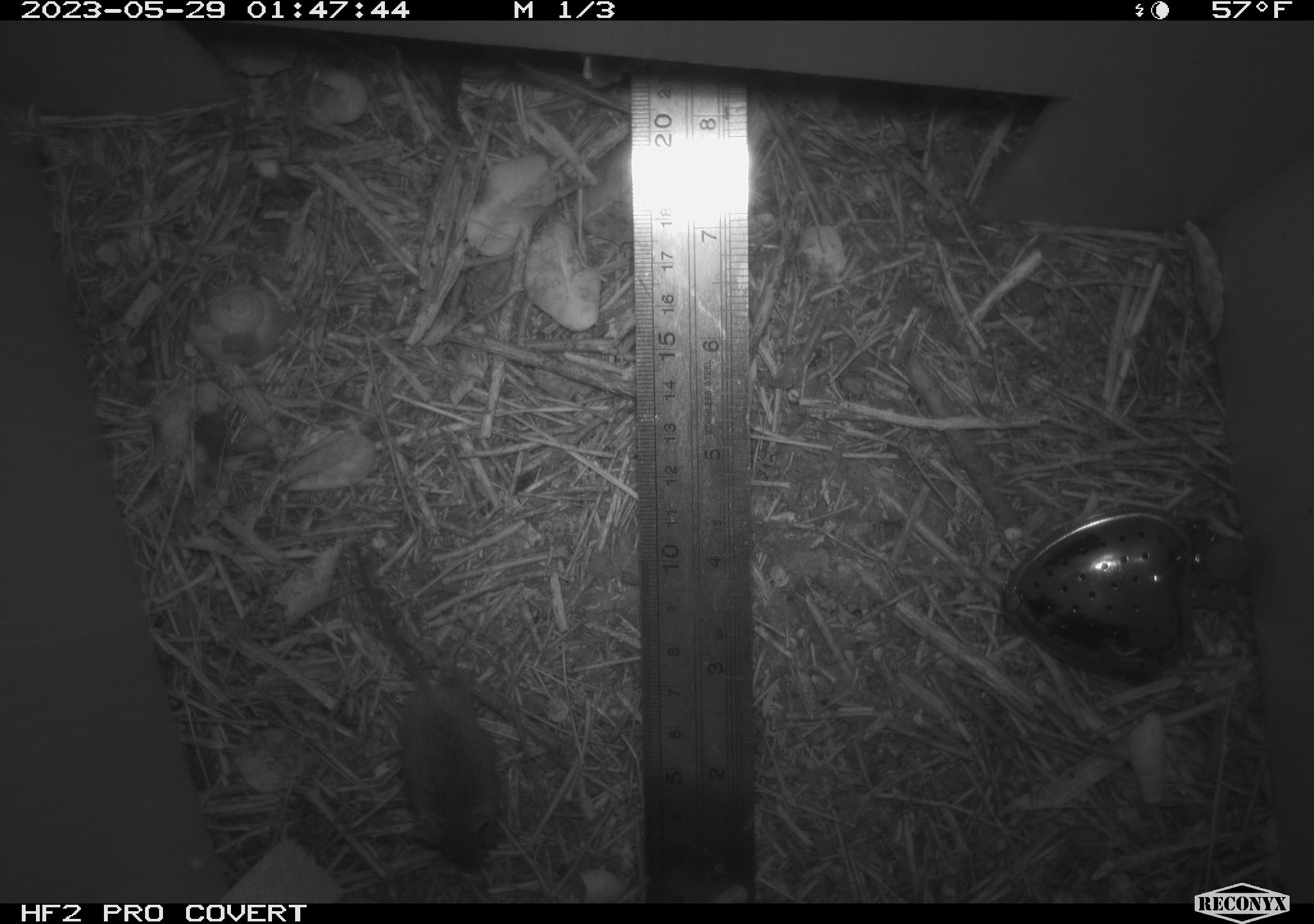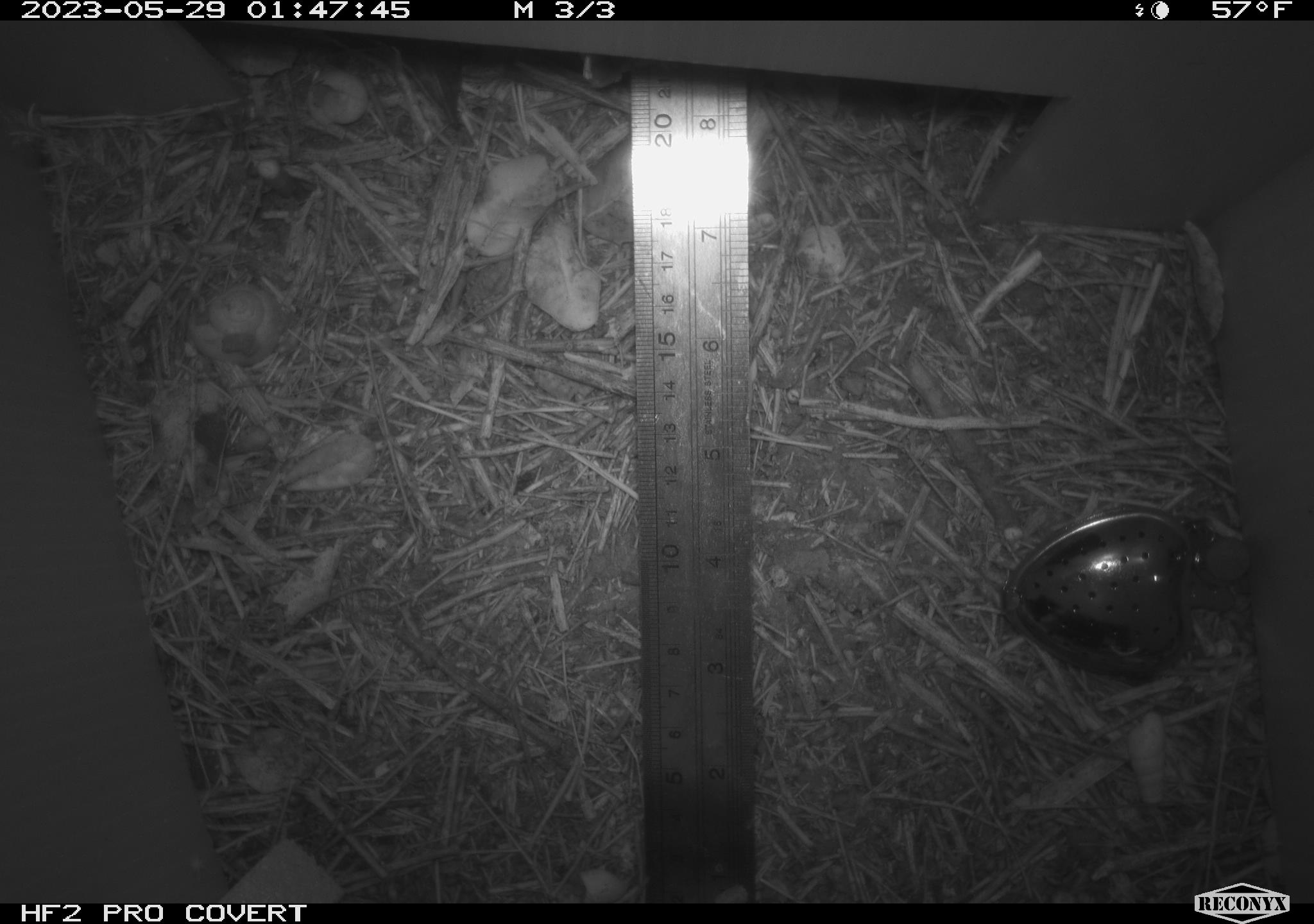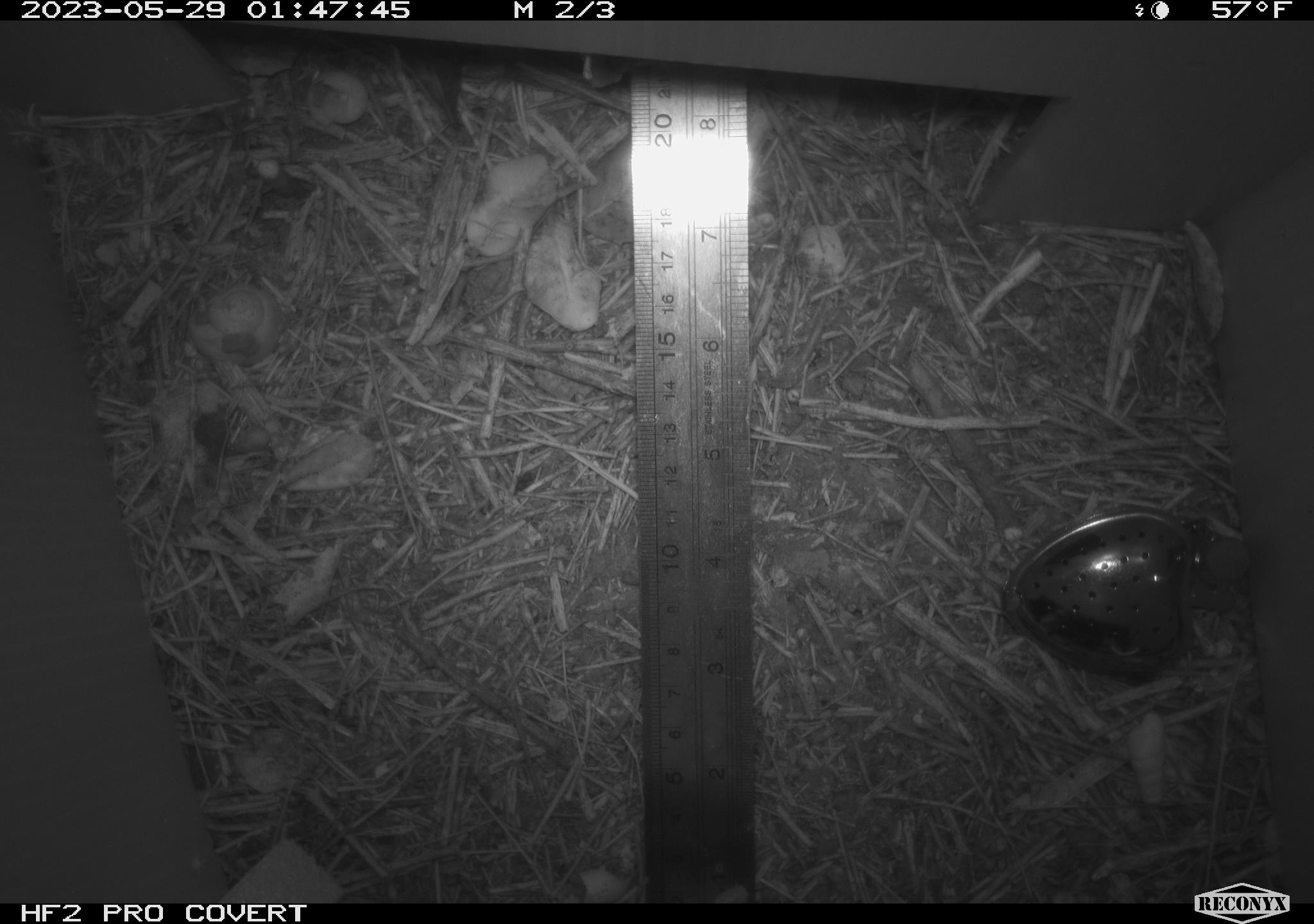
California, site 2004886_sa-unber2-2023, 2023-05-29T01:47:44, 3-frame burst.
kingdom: Animalia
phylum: Chordata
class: Mammalia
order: Rodentia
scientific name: Rodentia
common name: mouse species